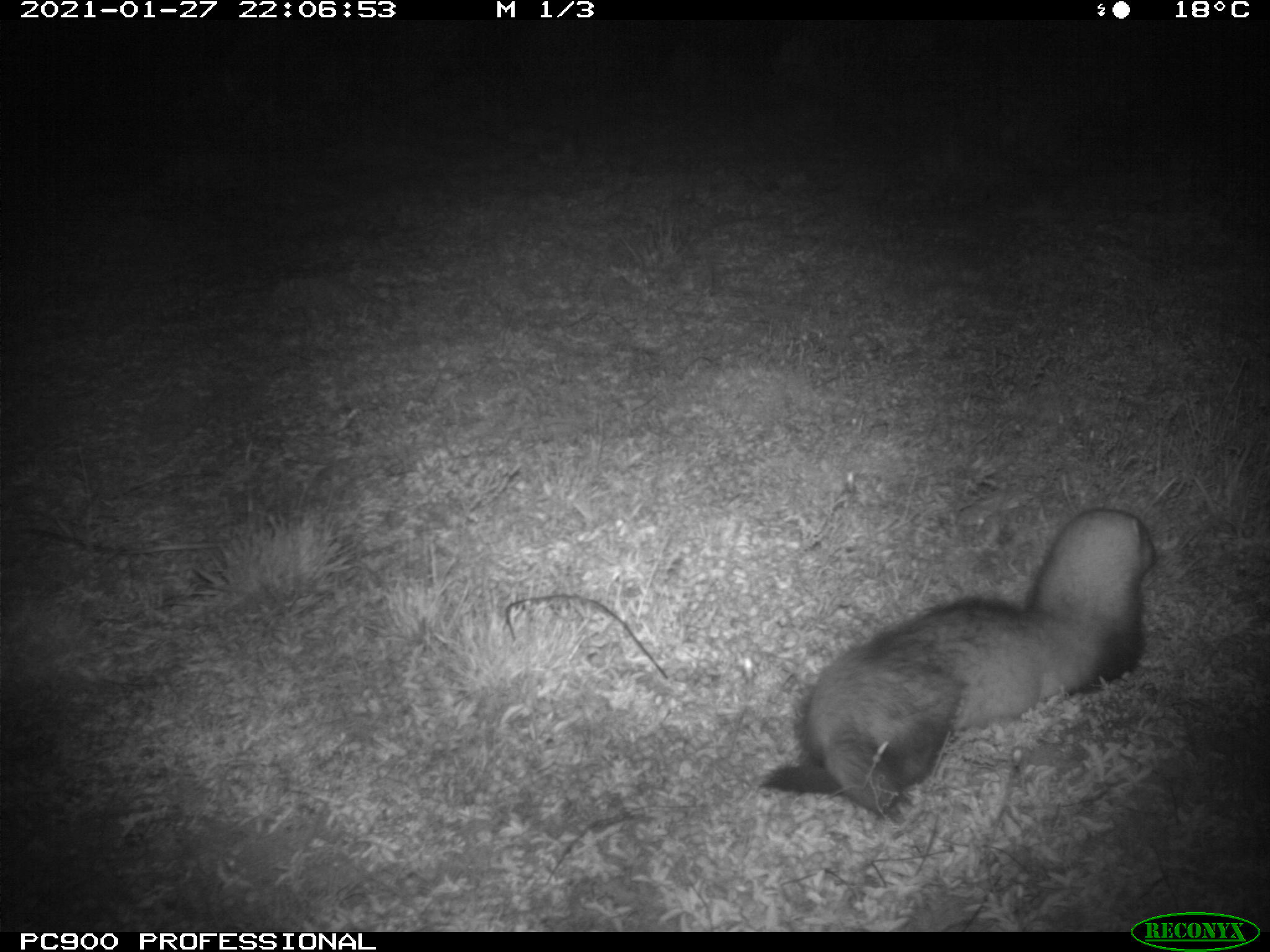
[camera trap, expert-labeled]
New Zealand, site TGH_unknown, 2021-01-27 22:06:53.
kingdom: Animalia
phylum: Chordata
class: Mammalia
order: Carnivora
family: Mustelidae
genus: Mustela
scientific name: Mustela furo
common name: ferret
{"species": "ferret (Mustela furo)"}